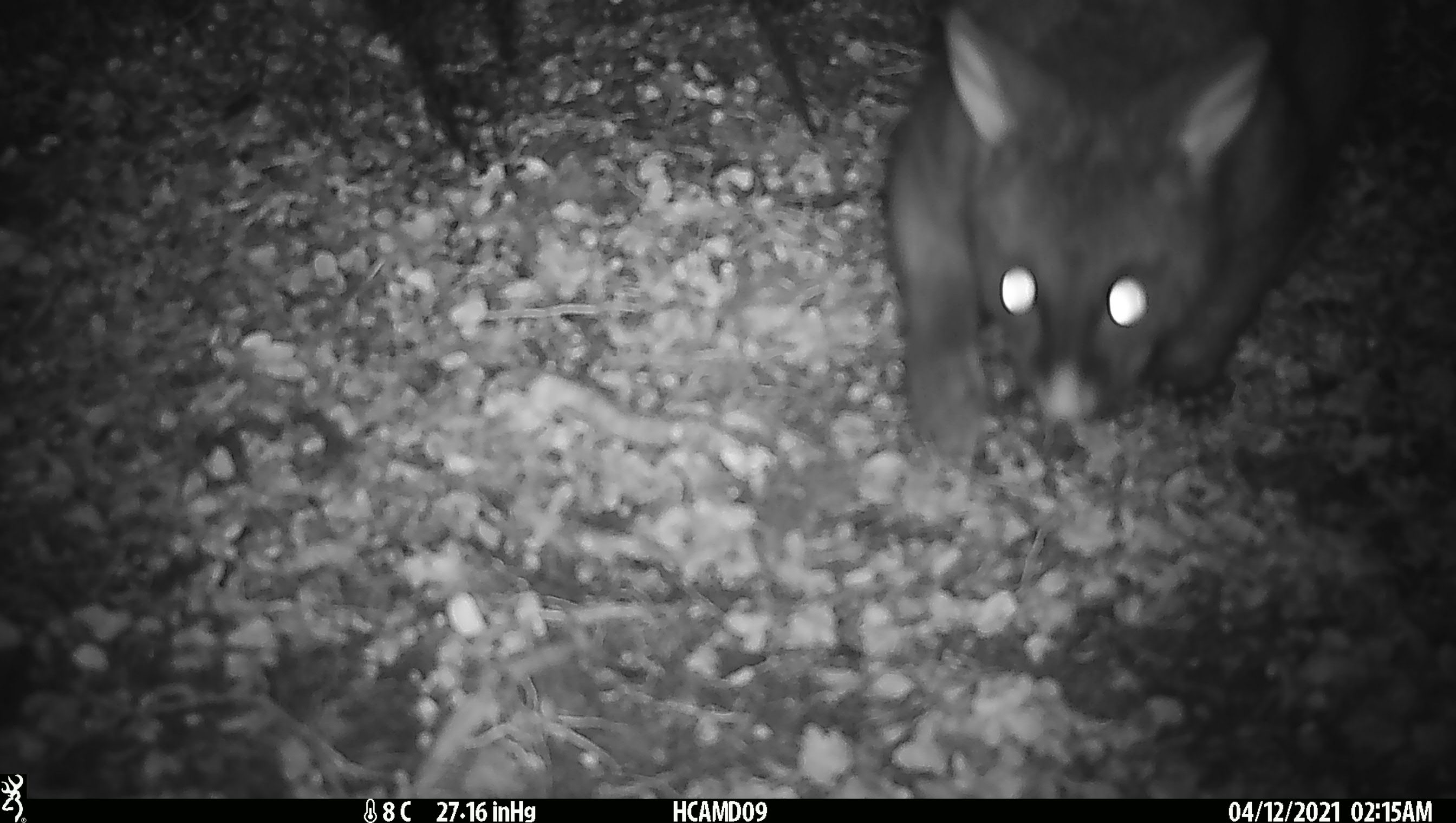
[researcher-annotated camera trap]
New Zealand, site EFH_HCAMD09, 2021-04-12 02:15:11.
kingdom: Animalia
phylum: Chordata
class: Mammalia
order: Diprotodontia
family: Phalangeridae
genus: Trichosurus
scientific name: Trichosurus vulpecula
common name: common brushtail possum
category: possum